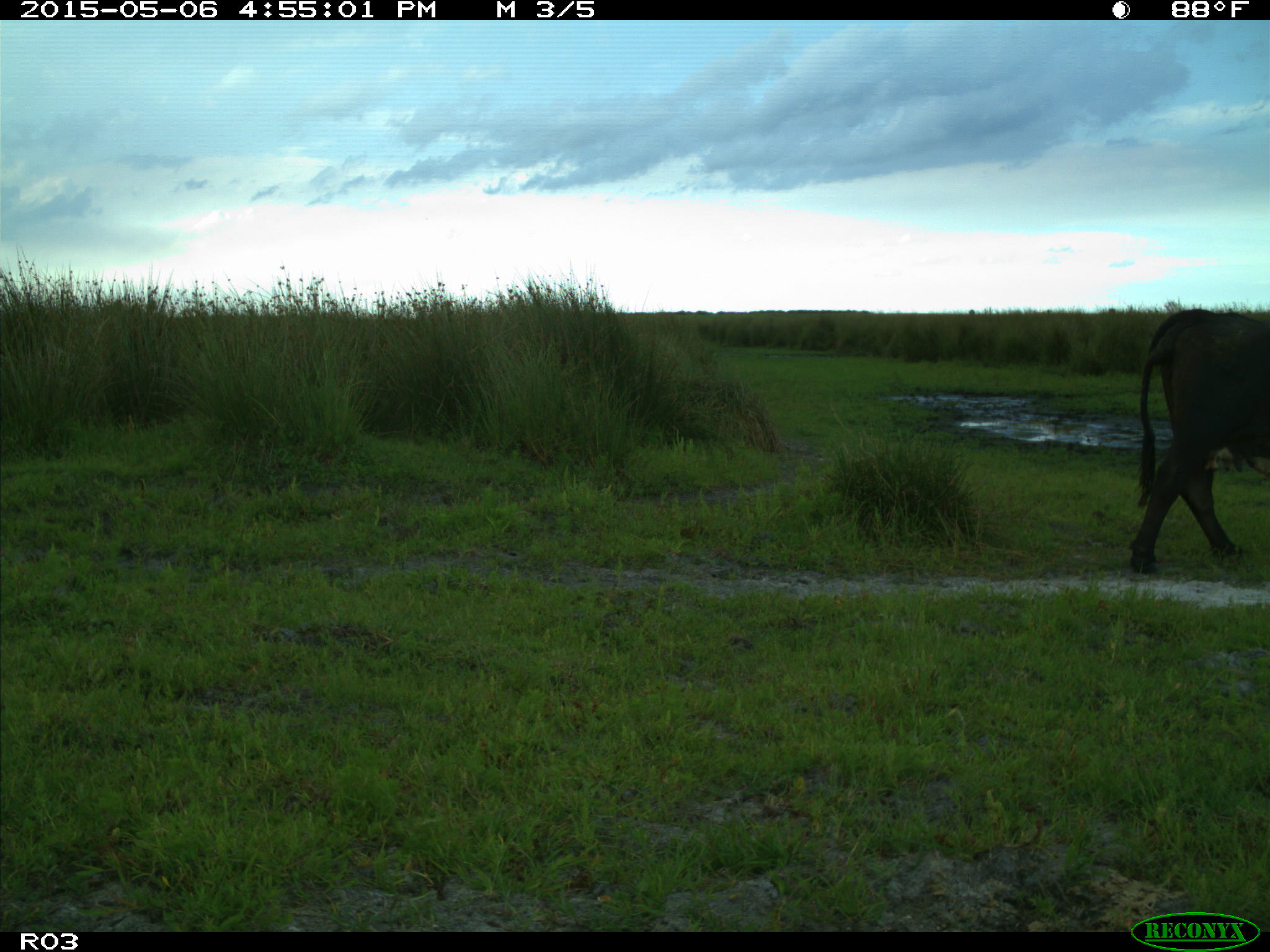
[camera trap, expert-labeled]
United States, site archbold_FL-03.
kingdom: Animalia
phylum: Chordata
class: Mammalia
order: Artiodactyla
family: Bovidae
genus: Bos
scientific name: Bos taurus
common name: domestic cow